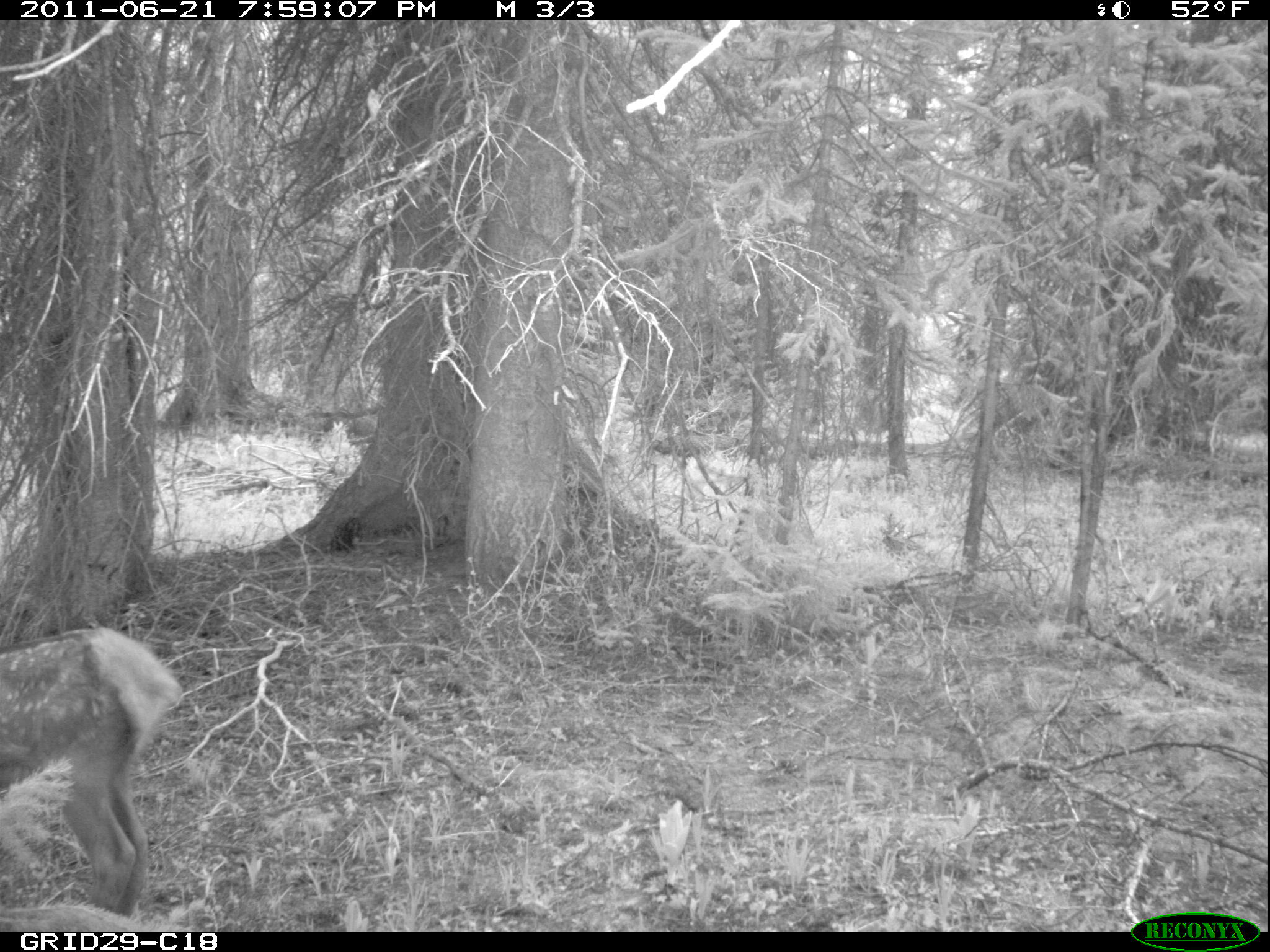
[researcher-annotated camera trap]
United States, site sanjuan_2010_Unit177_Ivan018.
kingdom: Animalia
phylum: Chordata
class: Mammalia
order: Artiodactyla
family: Cervidae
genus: Cervus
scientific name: Cervus elaphus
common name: red deer